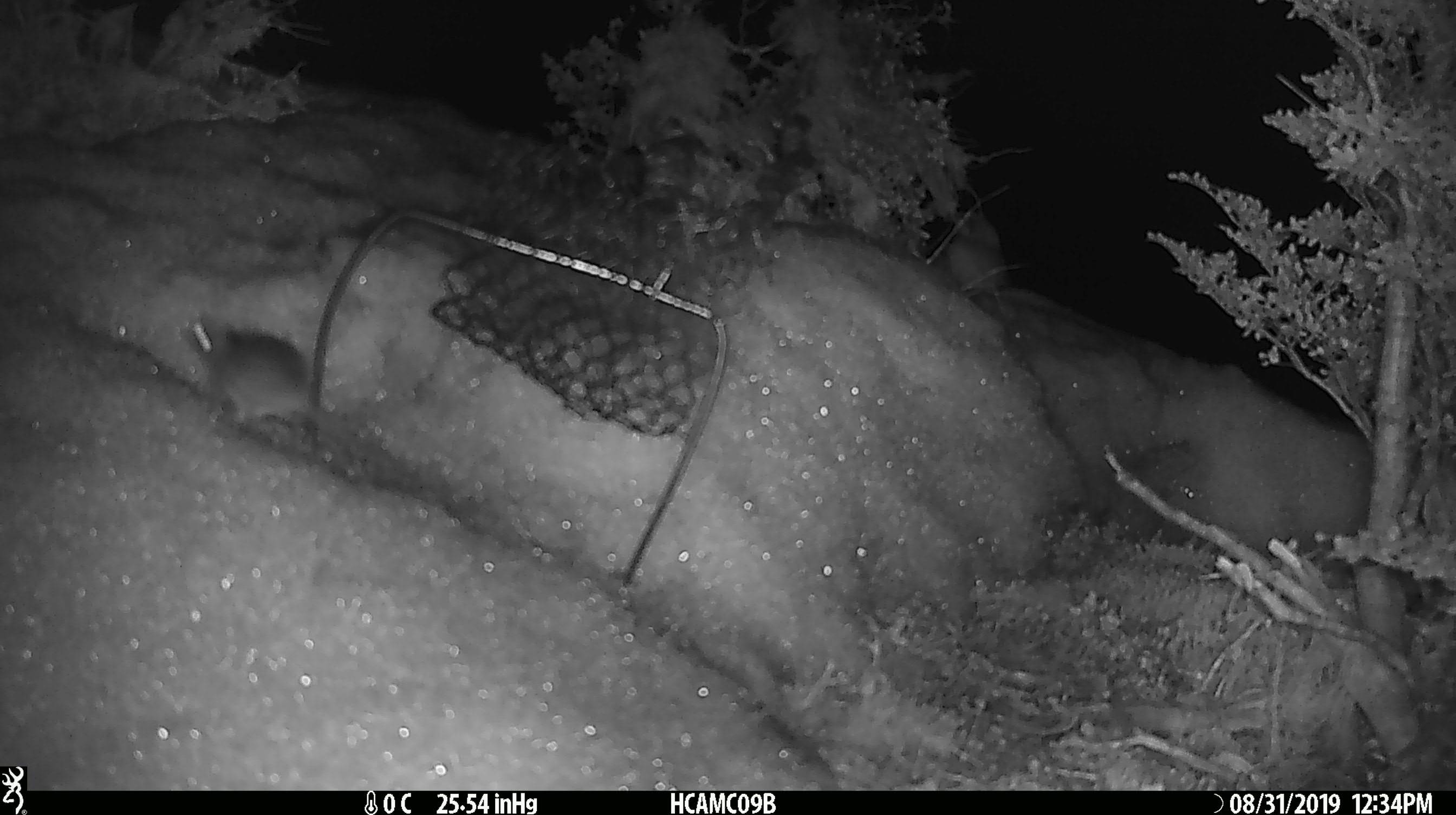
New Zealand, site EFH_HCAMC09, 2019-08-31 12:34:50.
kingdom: Animalia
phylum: Chordata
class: Mammalia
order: Rodentia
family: Muridae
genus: Mus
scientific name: Mus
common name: mouse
Mouse (Mus).